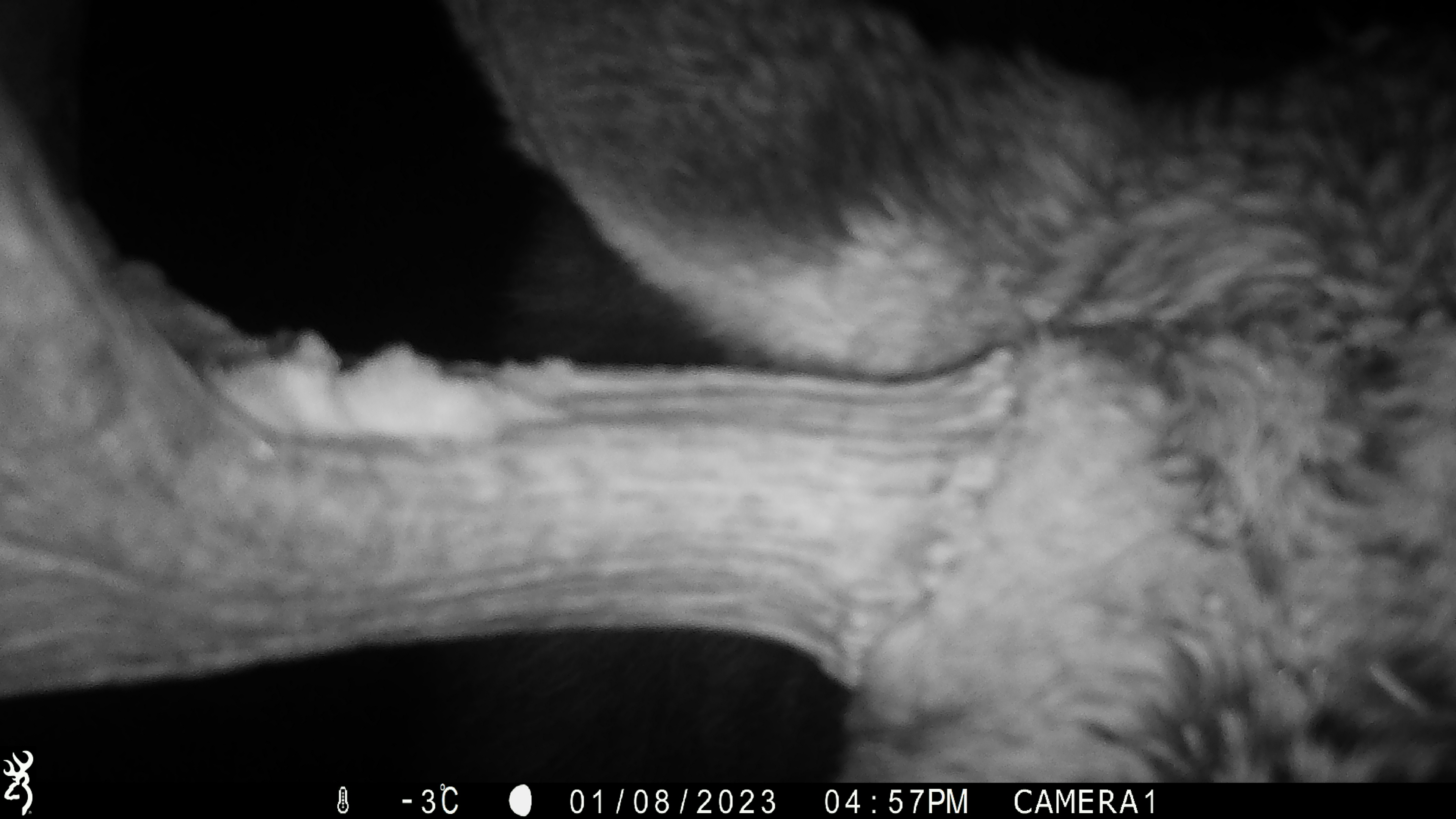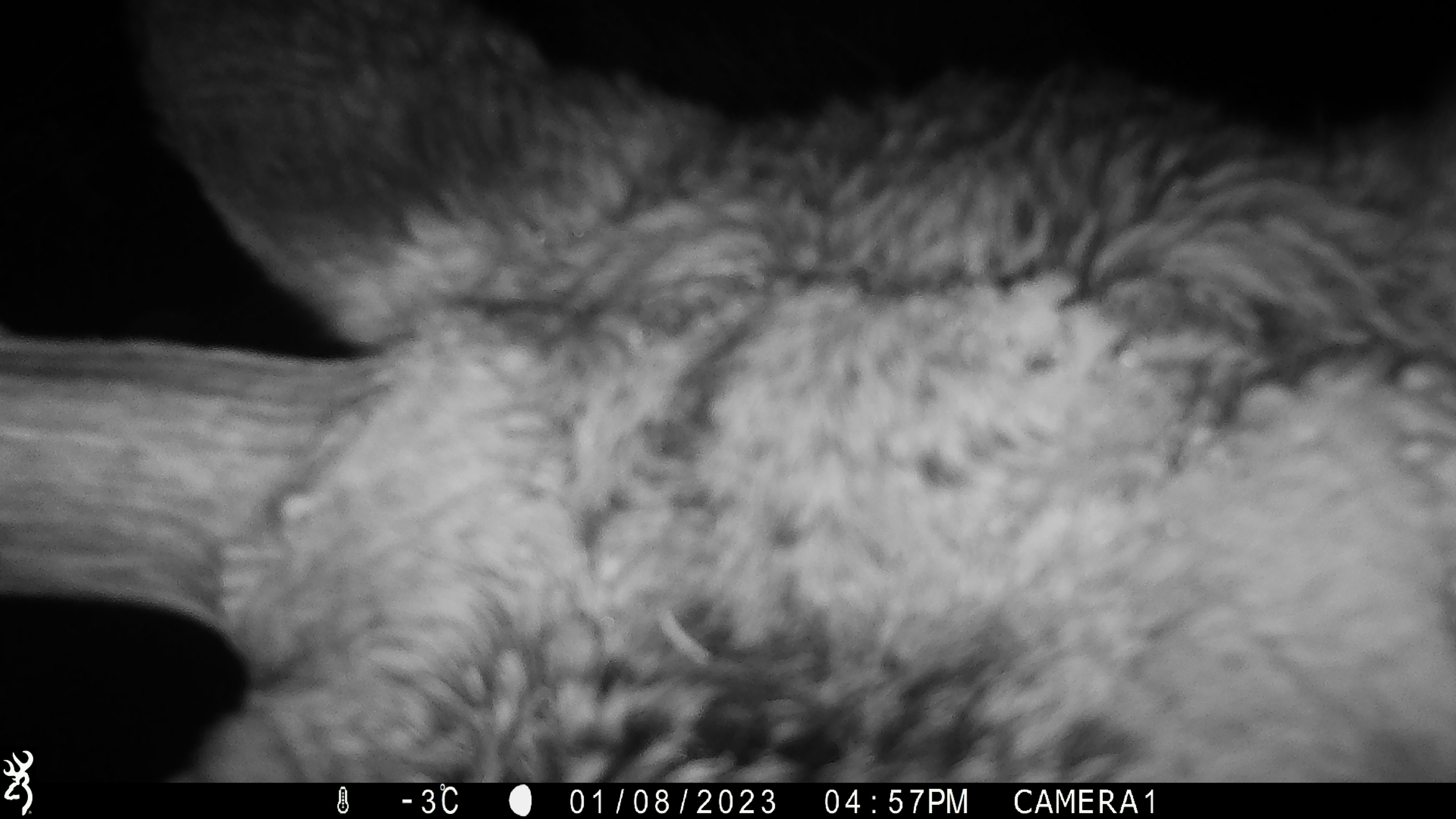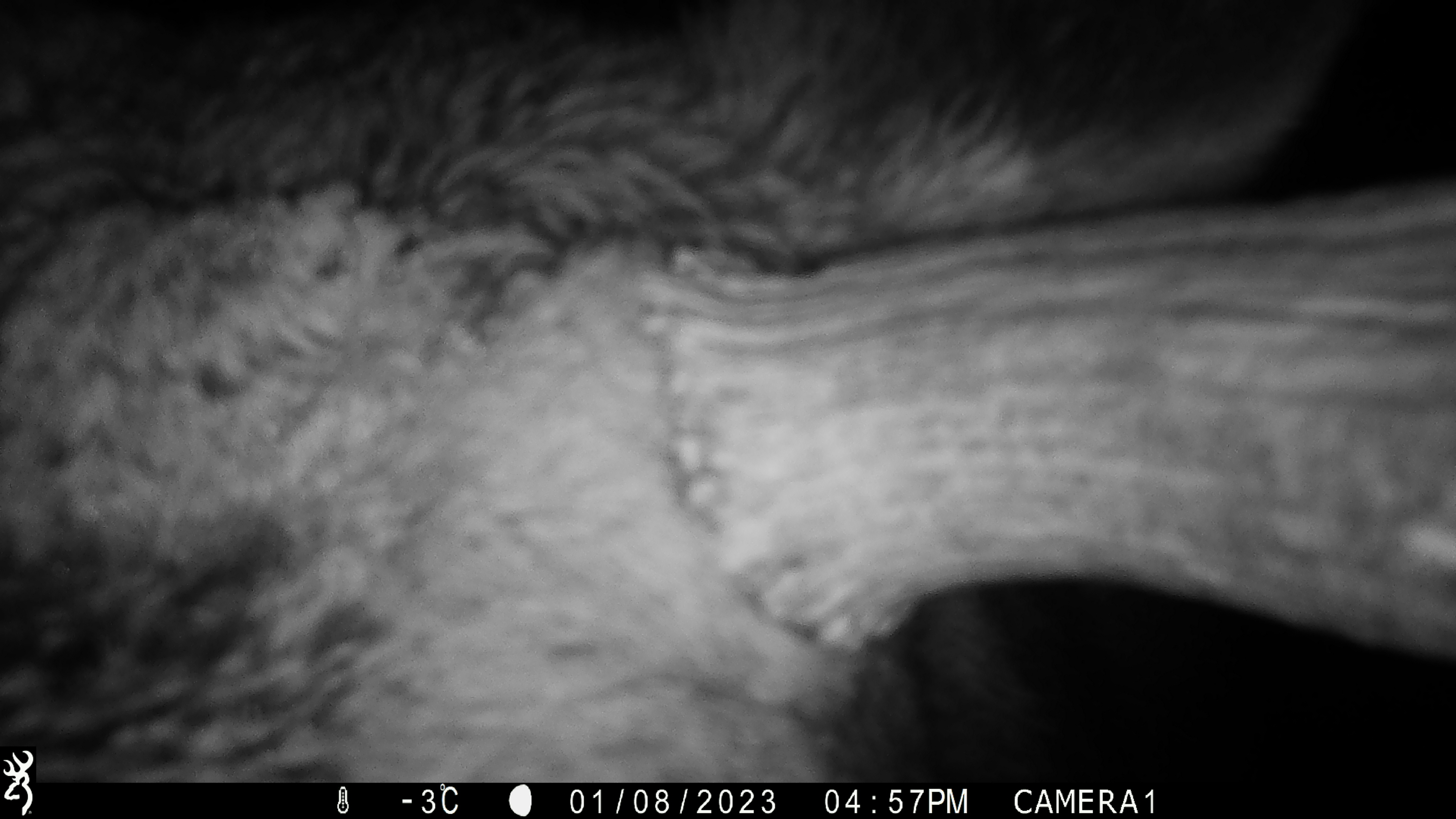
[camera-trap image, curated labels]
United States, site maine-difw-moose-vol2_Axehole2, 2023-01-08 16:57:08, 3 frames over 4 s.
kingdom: Animalia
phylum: Chordata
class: Mammalia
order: Artiodactyla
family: Cervidae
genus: Alces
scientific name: Alces alces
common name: moose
Moose (Alces alces).